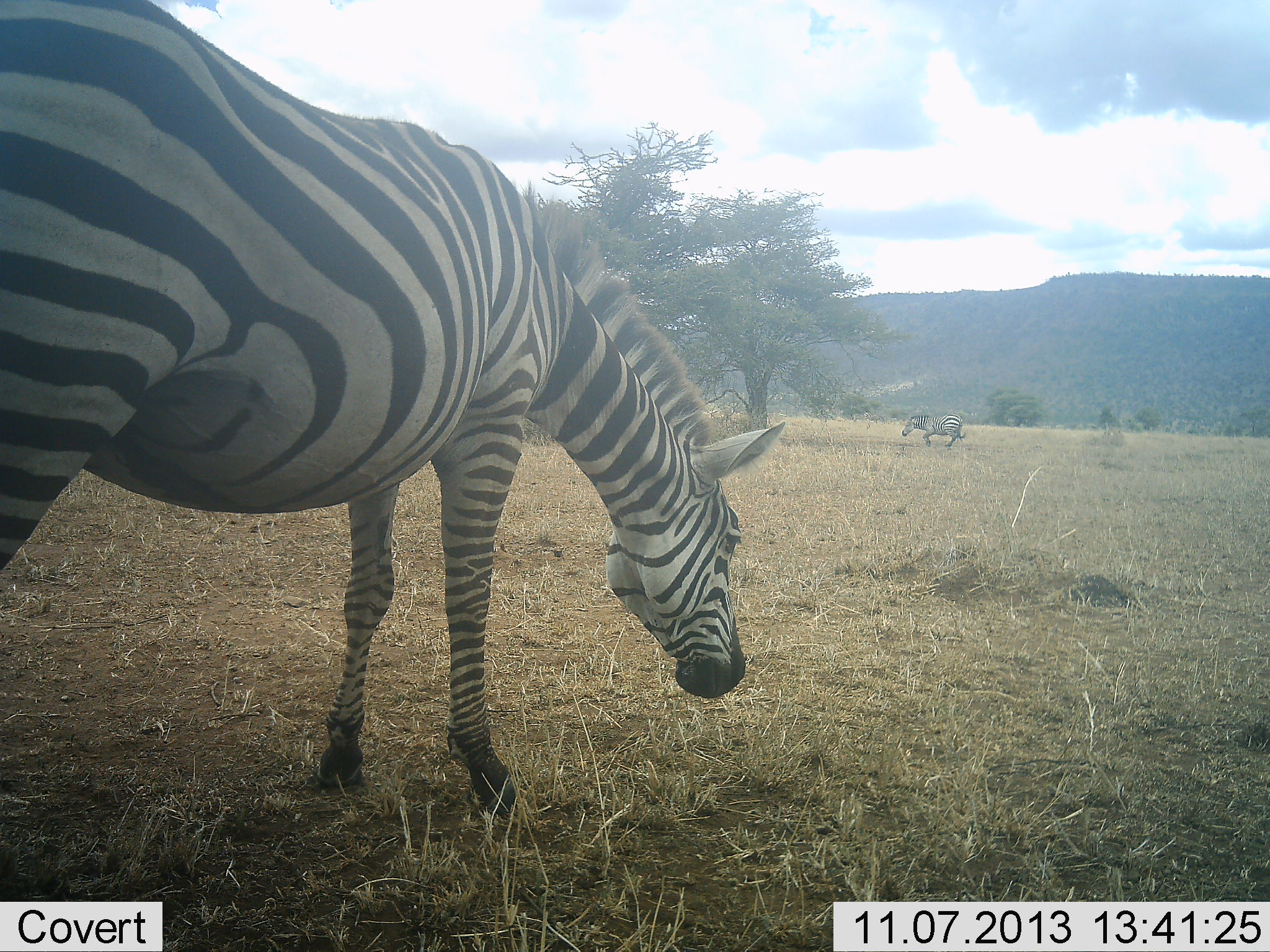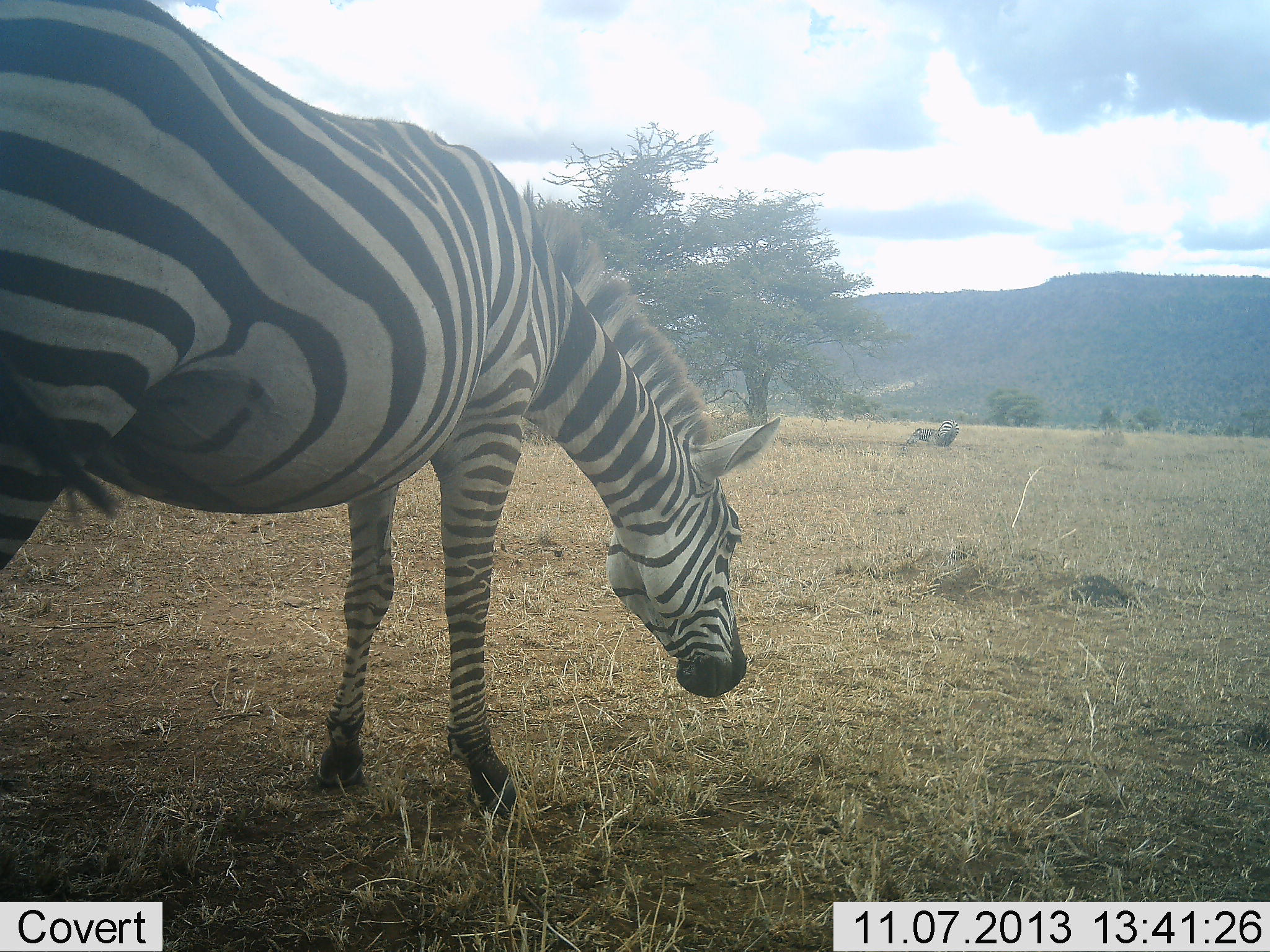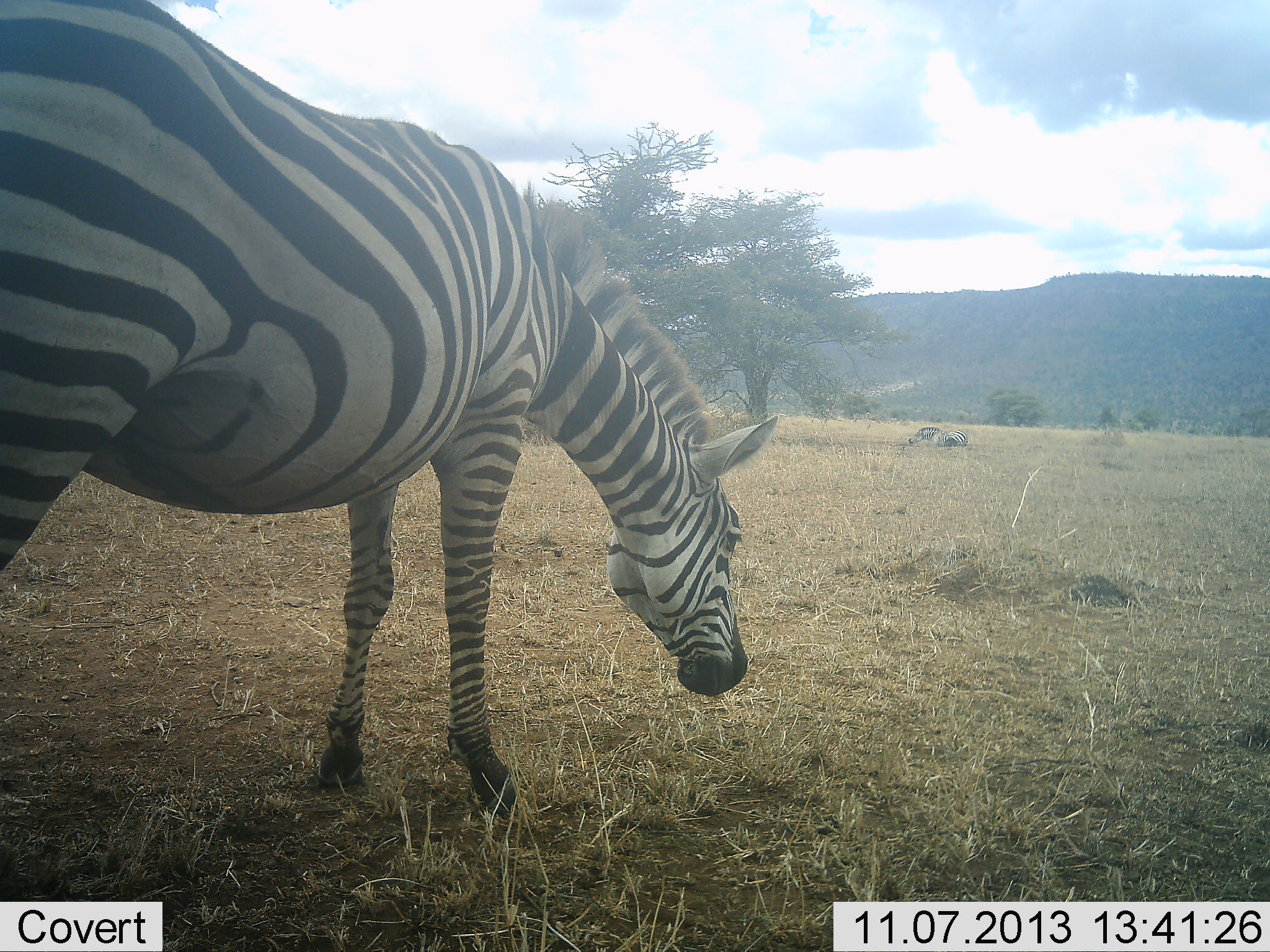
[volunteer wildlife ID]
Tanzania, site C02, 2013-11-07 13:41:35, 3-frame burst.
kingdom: Animalia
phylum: Chordata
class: Mammalia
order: Perissodactyla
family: Equidae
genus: Equus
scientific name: Equus quagga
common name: plains zebra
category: zebra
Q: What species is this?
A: Zebra (plains zebra) (Equus quagga).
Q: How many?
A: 2.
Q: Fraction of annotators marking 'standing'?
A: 60%.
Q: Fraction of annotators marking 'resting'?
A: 30%.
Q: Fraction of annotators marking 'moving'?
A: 40%.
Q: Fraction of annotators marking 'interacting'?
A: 10%.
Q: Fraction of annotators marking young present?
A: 0%.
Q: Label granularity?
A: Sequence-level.